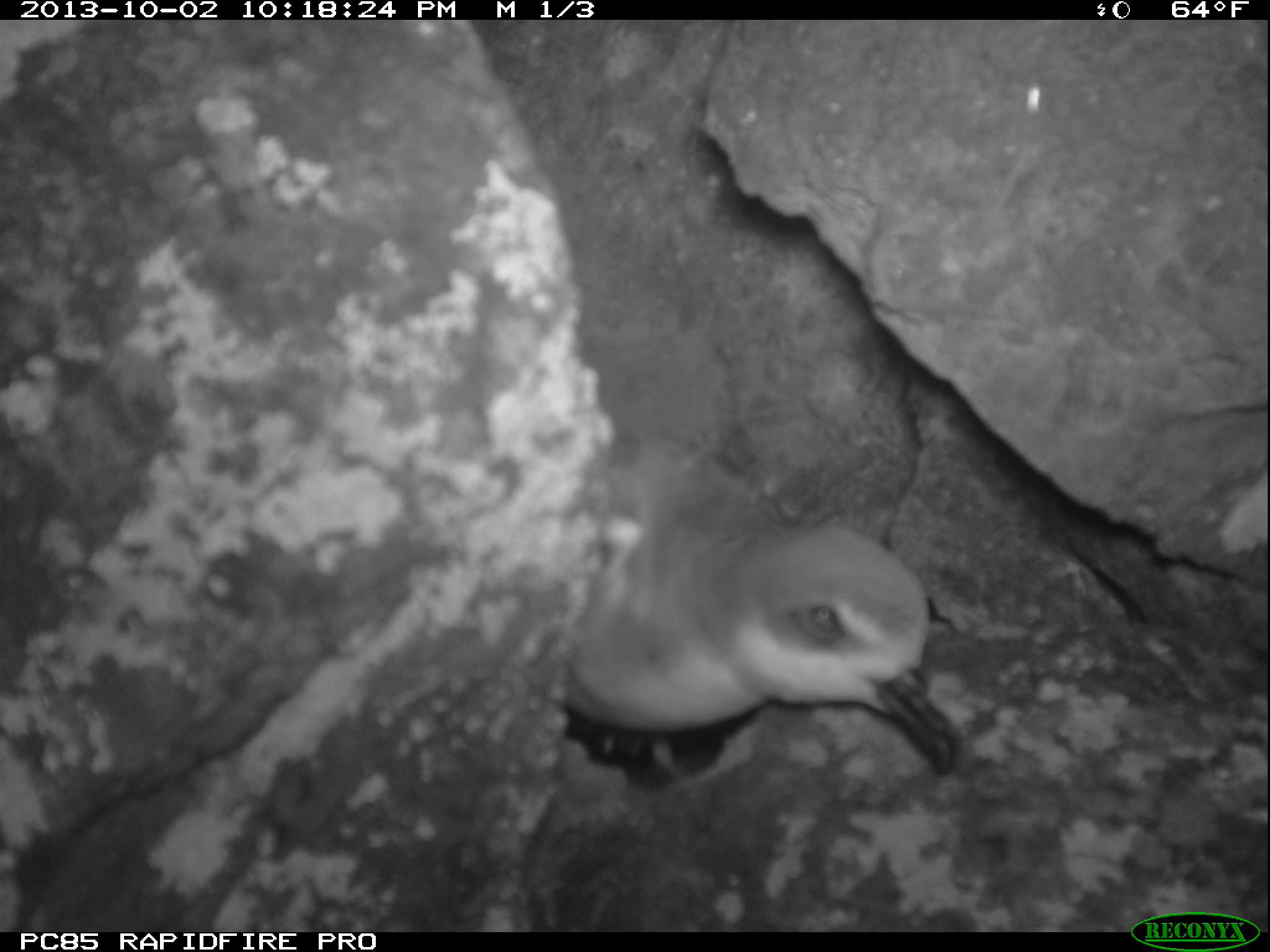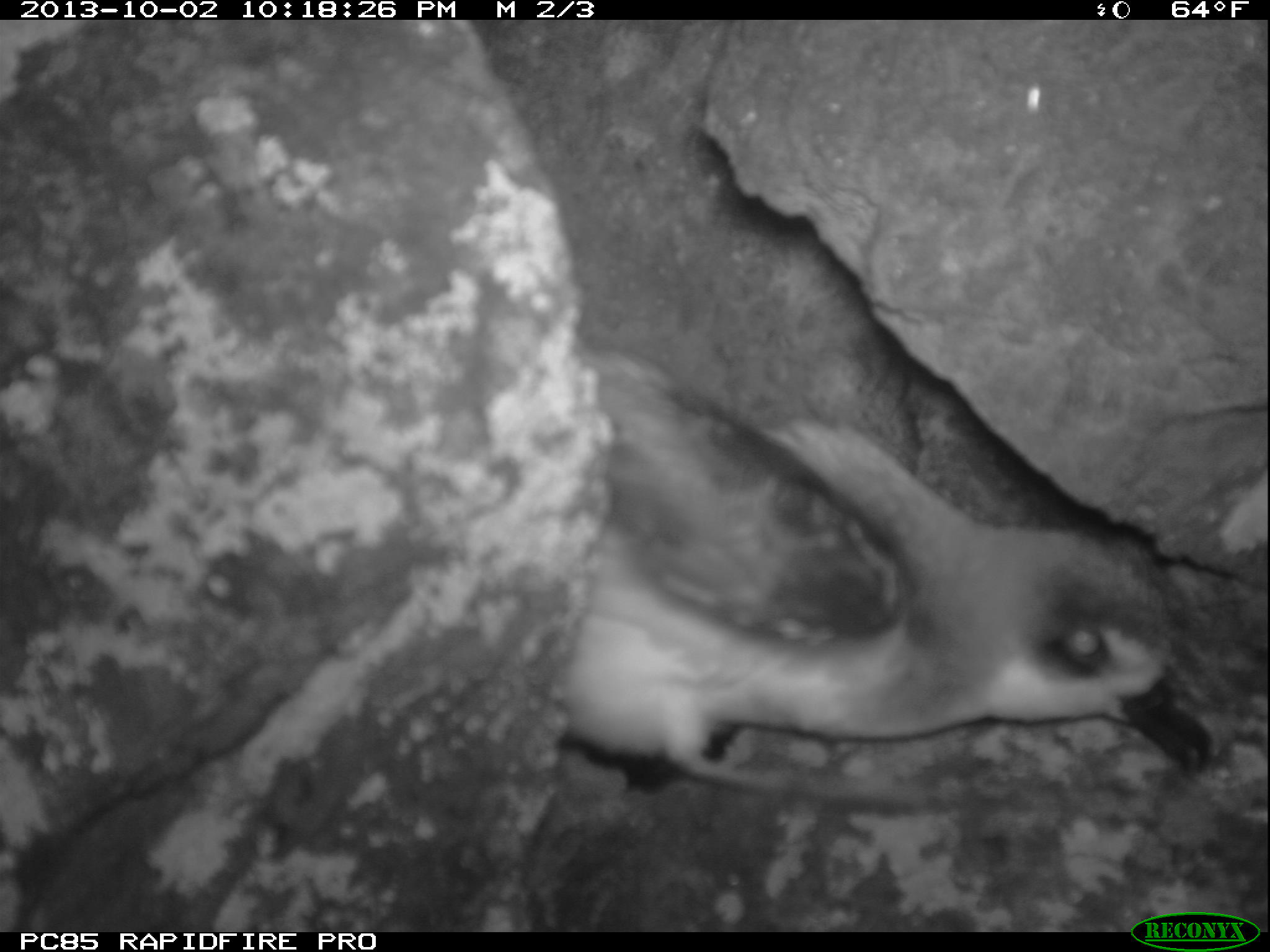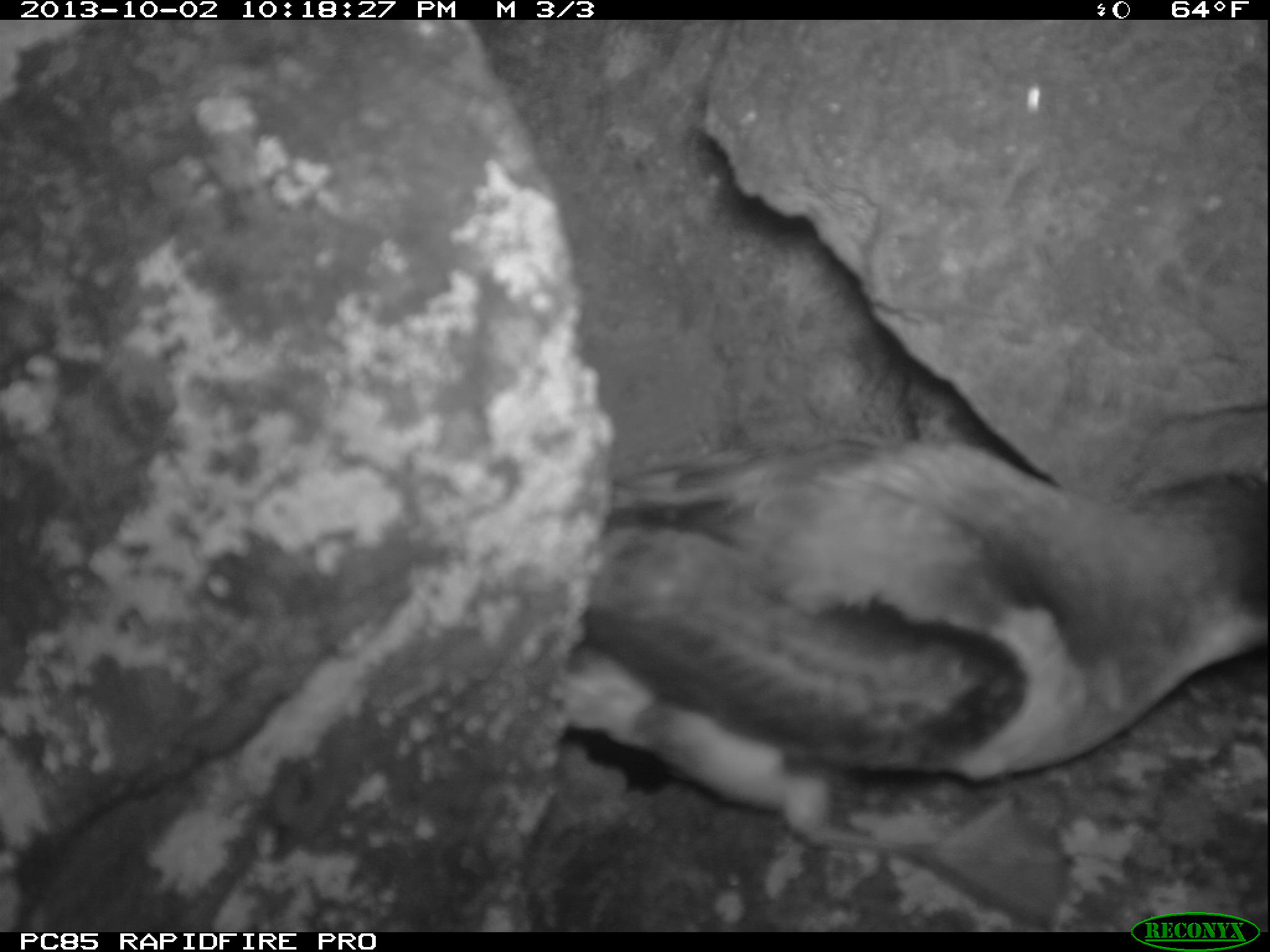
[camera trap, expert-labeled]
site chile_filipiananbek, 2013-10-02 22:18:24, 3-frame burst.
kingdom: Animalia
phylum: Chordata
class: Aves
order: Procellariiformes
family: Procellariidae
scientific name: Procellariidae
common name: petrel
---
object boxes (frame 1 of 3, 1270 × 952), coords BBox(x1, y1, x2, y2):
petrel: BBox(542, 420, 959, 792)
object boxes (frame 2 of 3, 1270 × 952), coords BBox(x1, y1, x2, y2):
petrel: BBox(554, 312, 1239, 795)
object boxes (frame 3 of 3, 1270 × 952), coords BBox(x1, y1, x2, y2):
petrel: BBox(538, 411, 1270, 884)